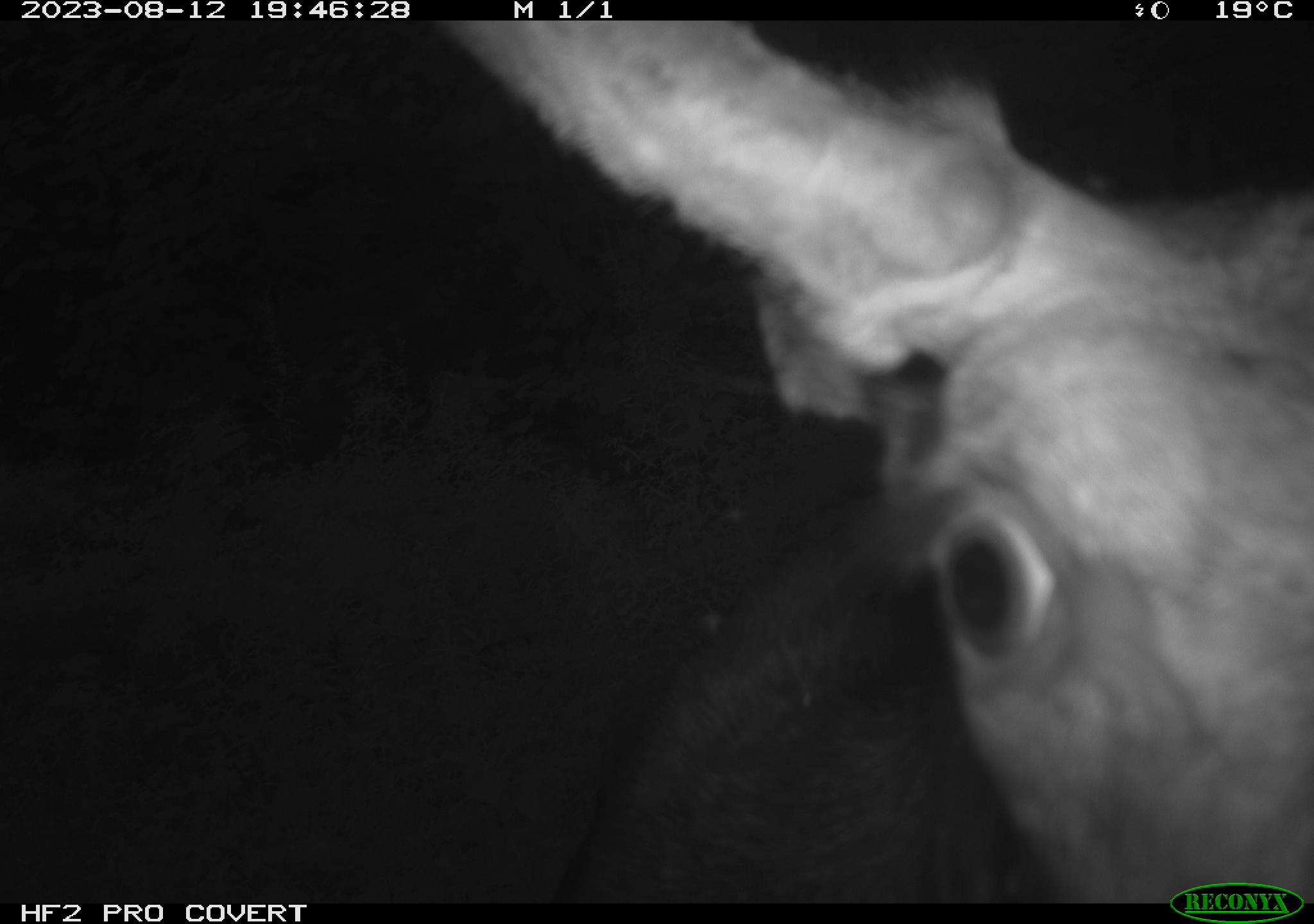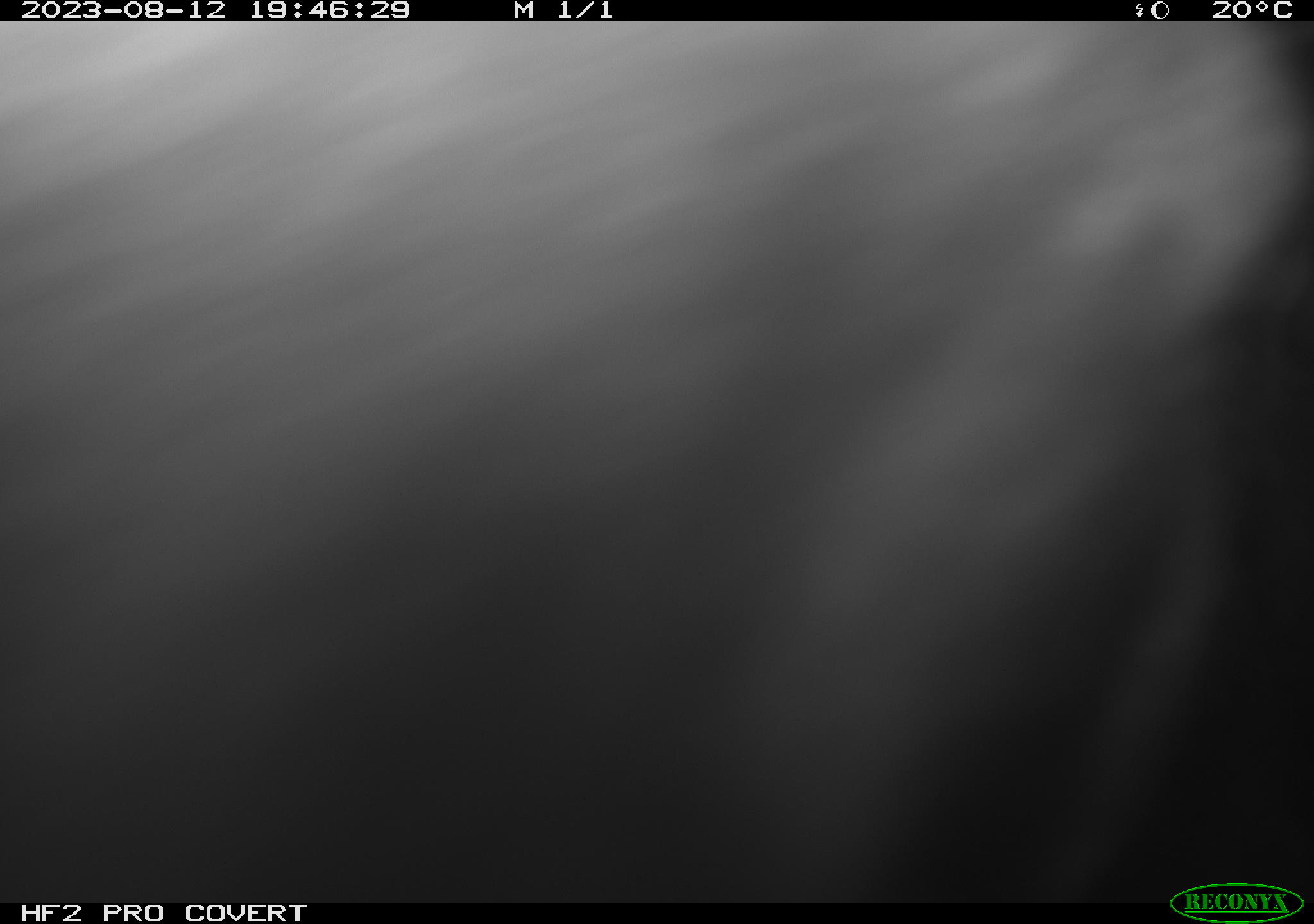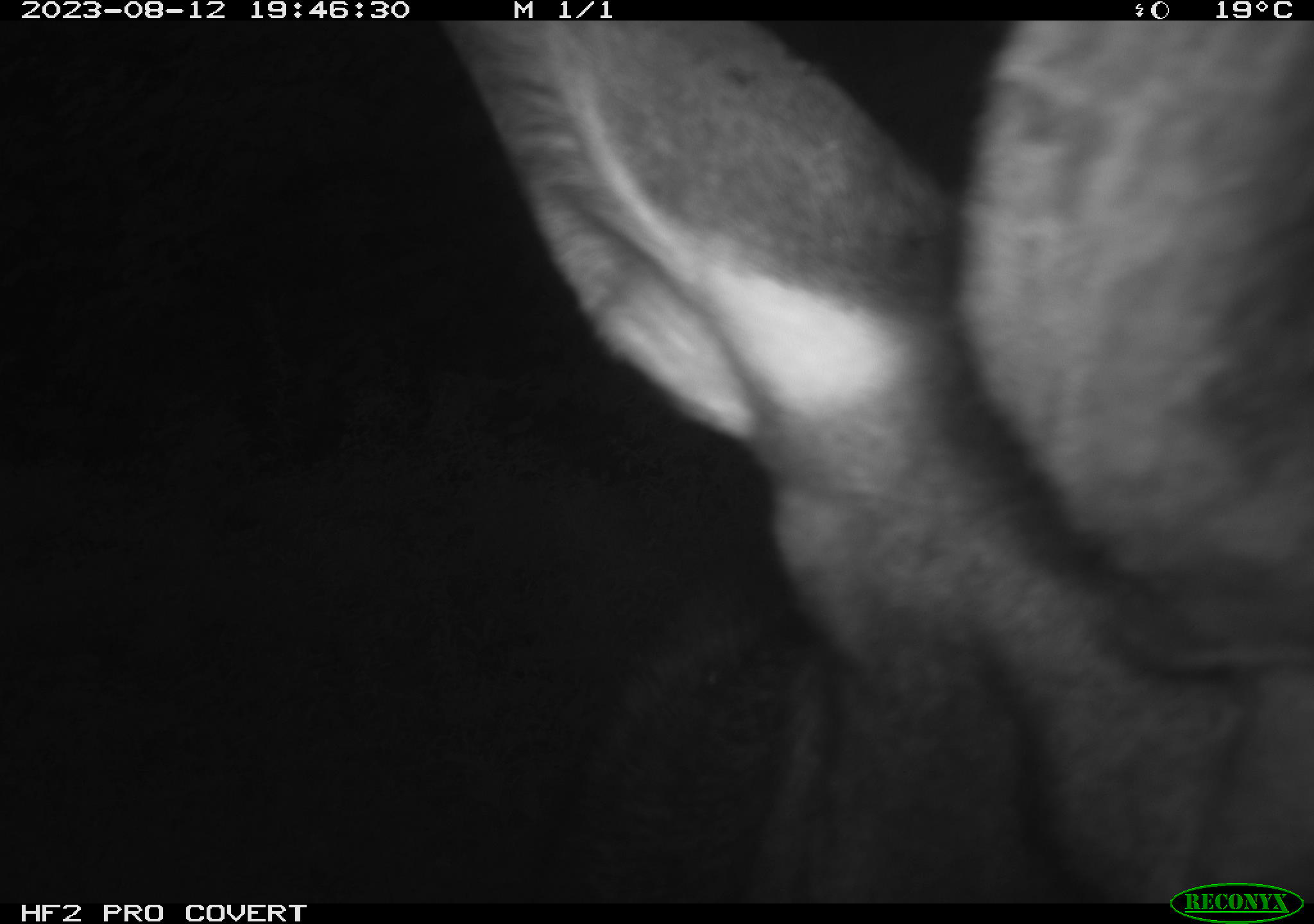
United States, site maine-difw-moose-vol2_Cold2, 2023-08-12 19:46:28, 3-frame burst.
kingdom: Animalia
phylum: Chordata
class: Mammalia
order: Artiodactyla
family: Cervidae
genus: Alces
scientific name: Alces alces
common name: moose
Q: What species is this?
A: Moose (Alces alces).